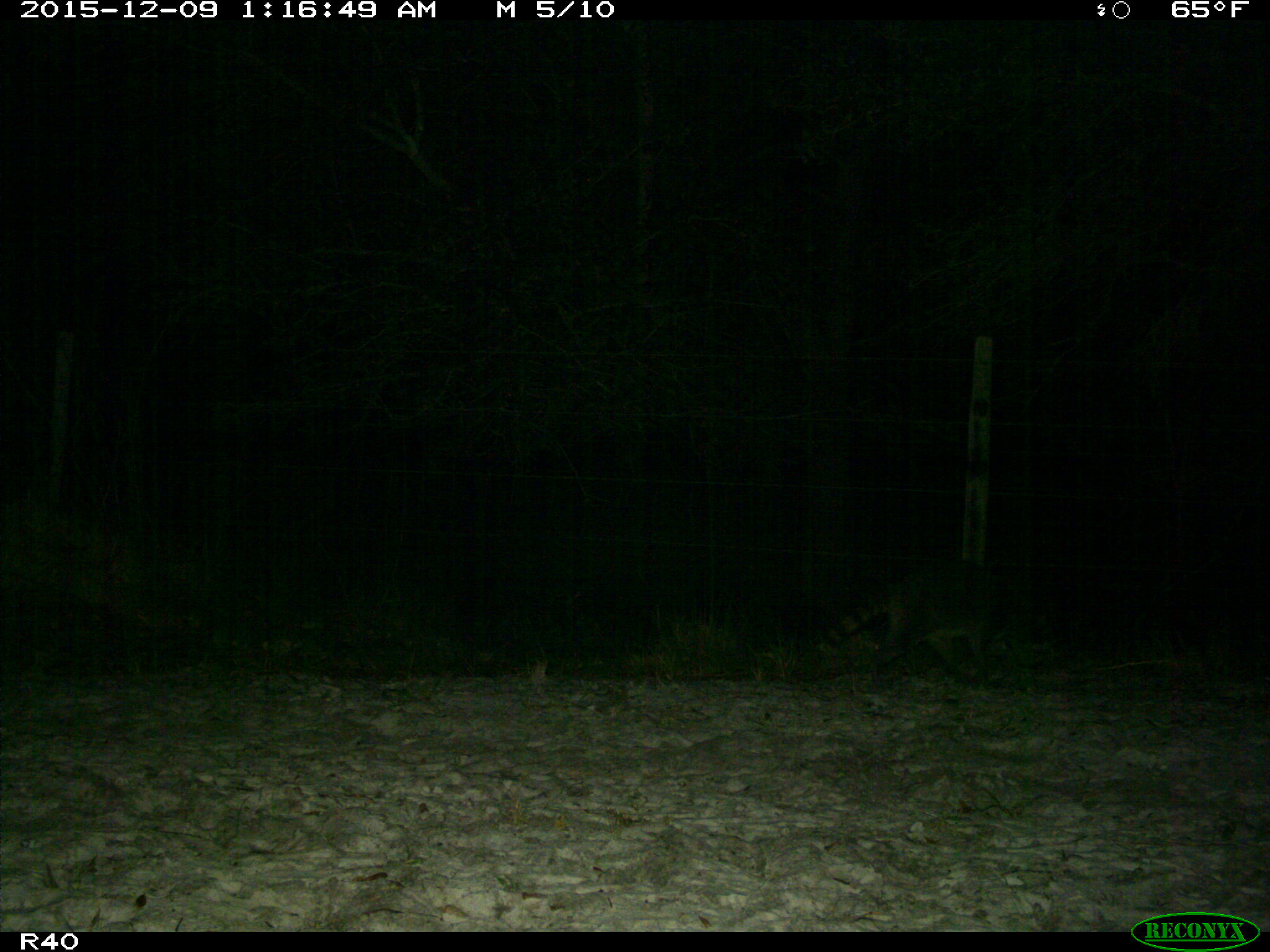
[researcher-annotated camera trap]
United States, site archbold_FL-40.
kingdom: Animalia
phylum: Chordata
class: Mammalia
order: Carnivora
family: Procyonidae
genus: Procyon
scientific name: Procyon lotor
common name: common raccoon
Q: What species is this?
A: Procyon lotor (common raccoon).